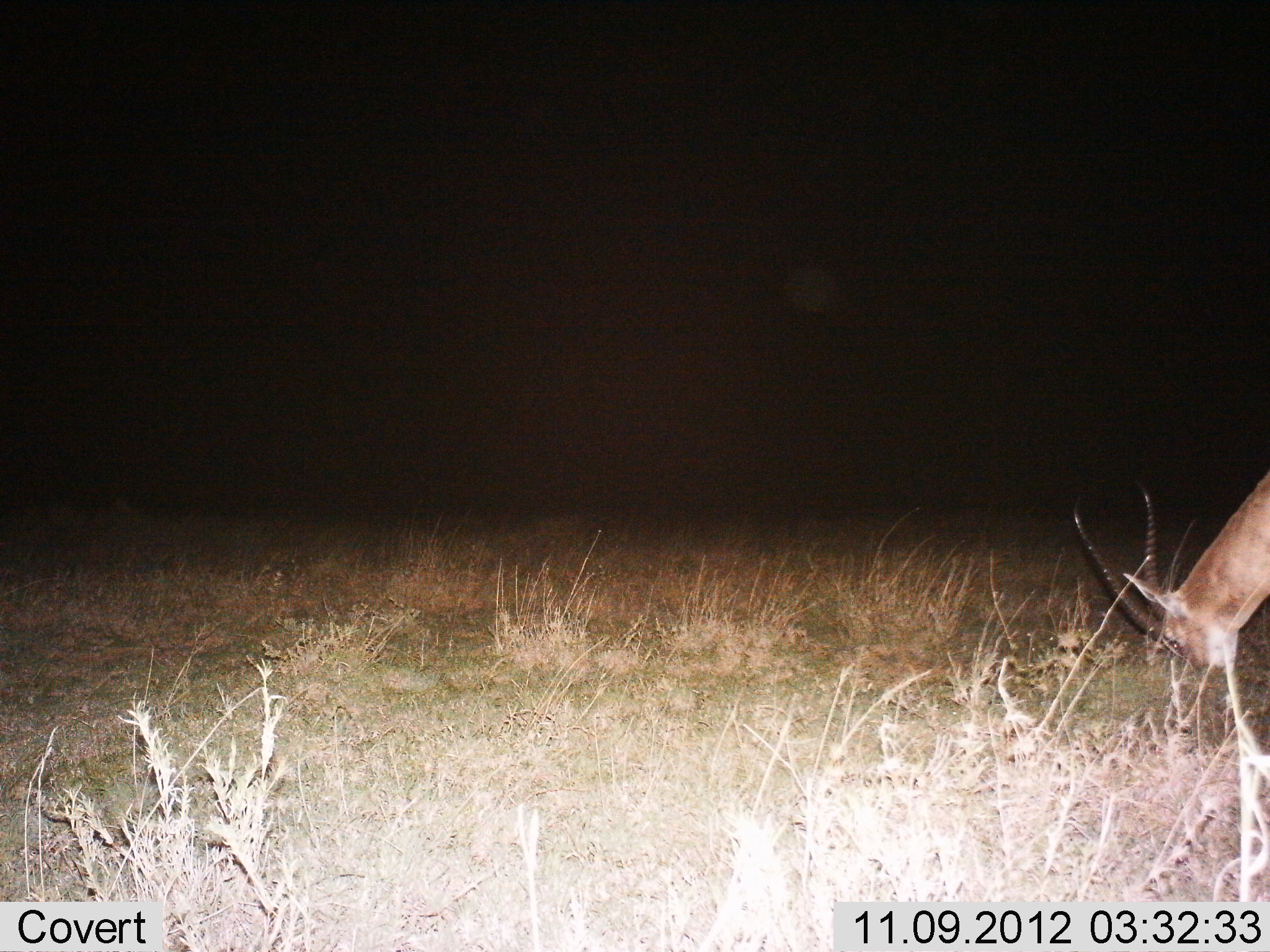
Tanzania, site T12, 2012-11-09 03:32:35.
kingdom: Animalia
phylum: Chordata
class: Mammalia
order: Artiodactyla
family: Bovidae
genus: Nanger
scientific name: Nanger granti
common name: grant's gazelle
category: gazellegrants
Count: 1.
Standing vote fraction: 10%.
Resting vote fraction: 0%.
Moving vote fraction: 0%.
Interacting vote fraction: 0%.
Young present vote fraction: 0%.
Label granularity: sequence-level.